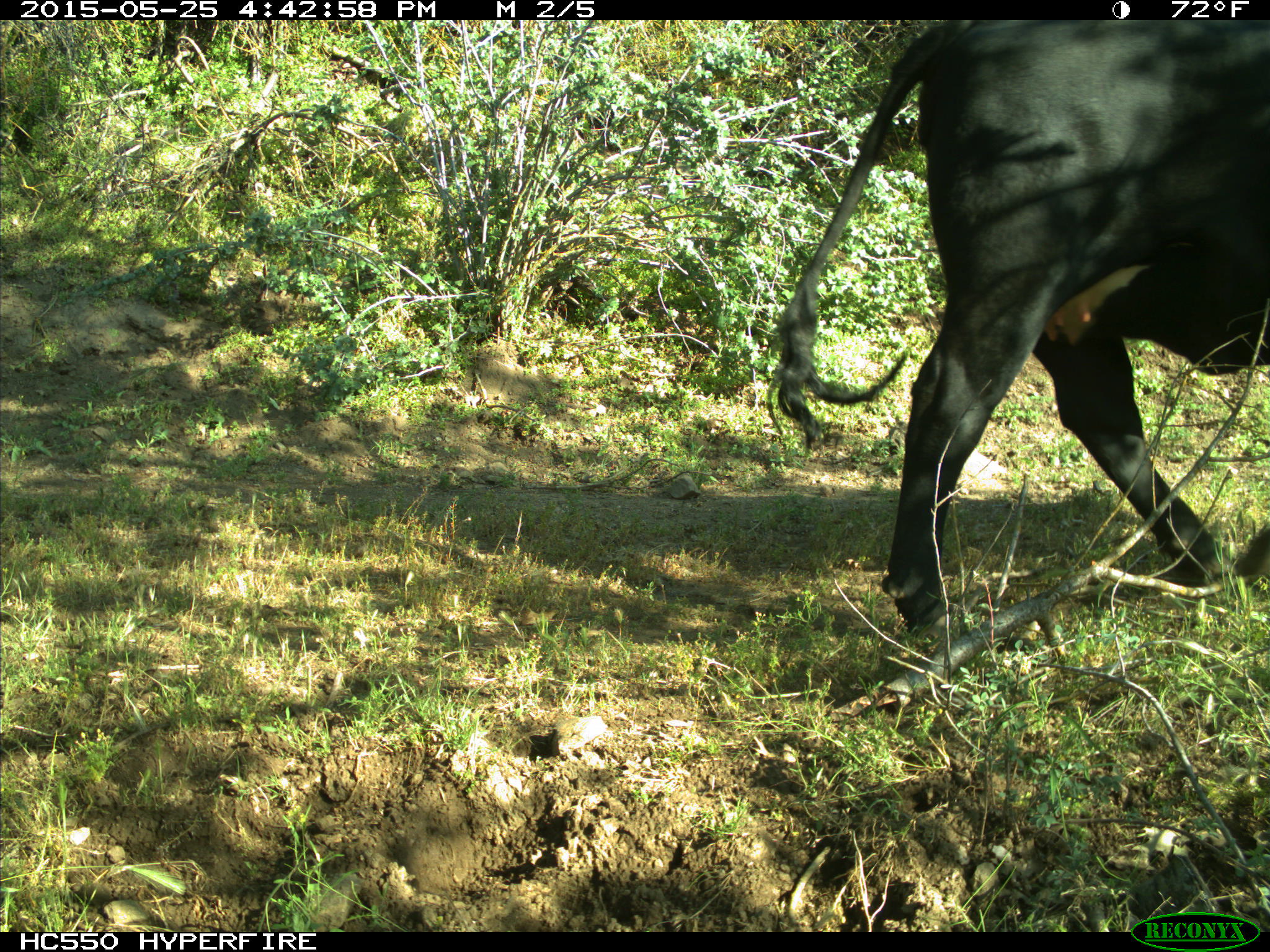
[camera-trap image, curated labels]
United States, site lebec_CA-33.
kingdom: Animalia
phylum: Chordata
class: Mammalia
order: Artiodactyla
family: Bovidae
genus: Bos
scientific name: Bos taurus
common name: domestic cow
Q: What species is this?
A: Bos taurus (domestic cow).